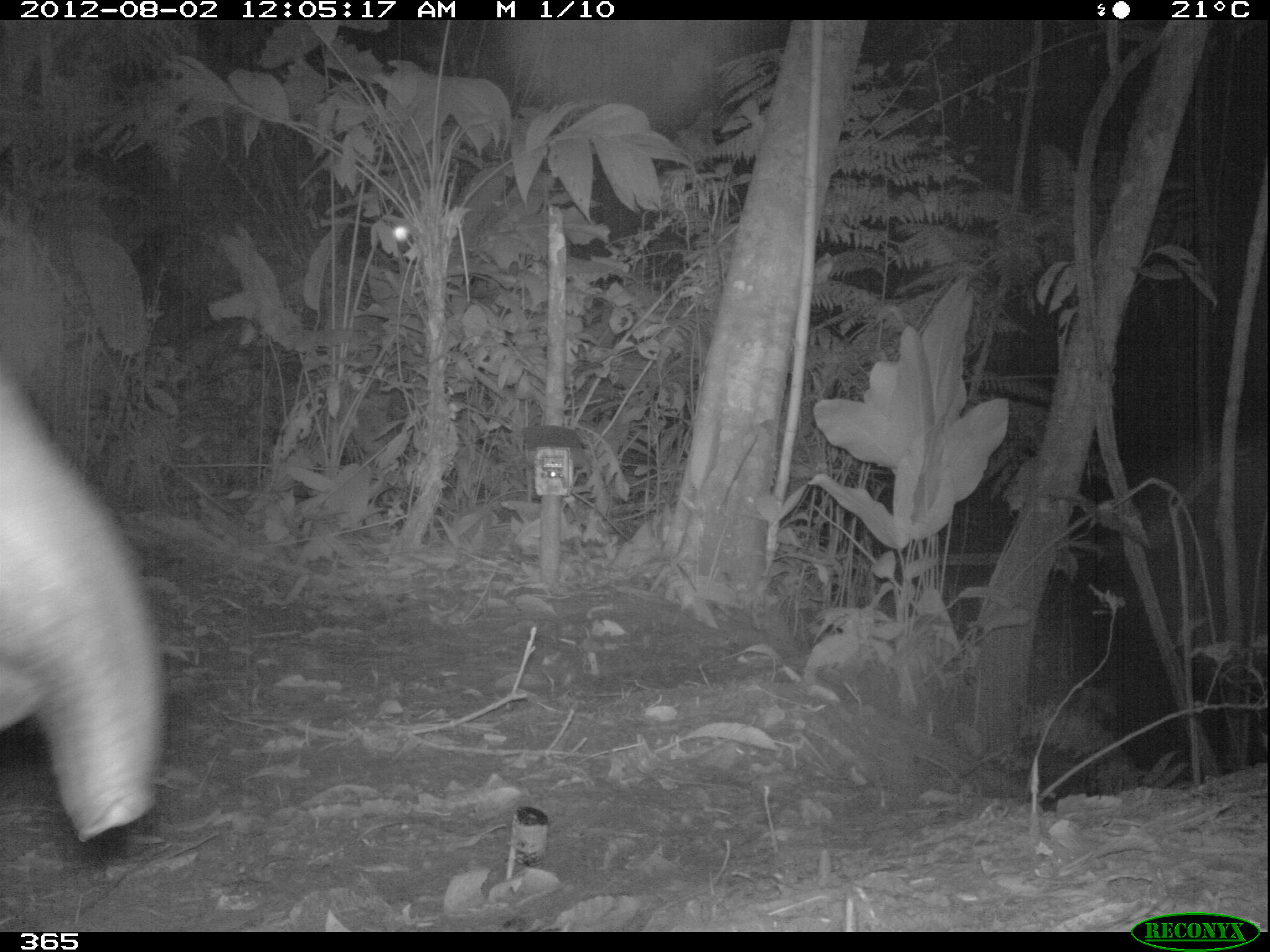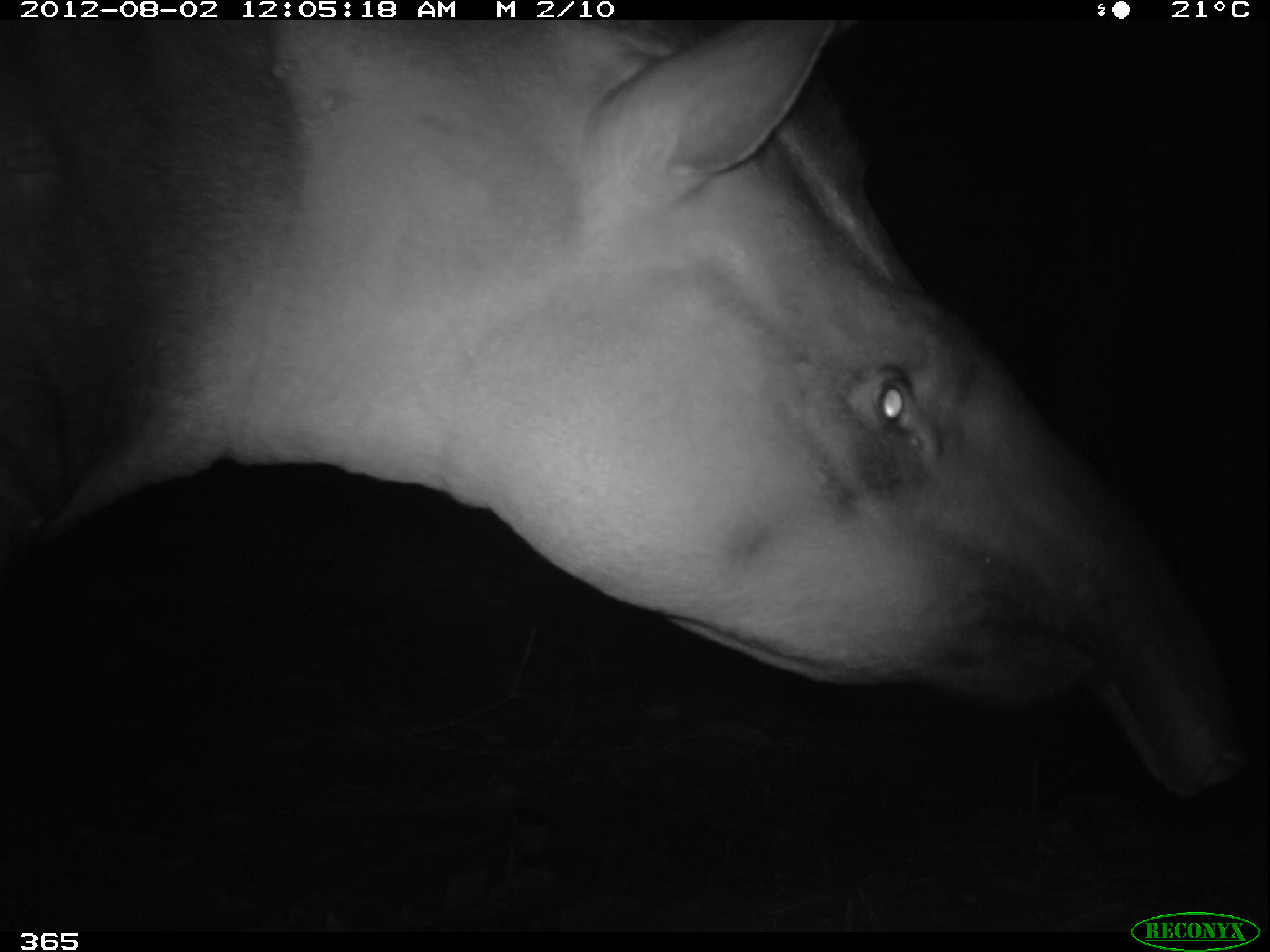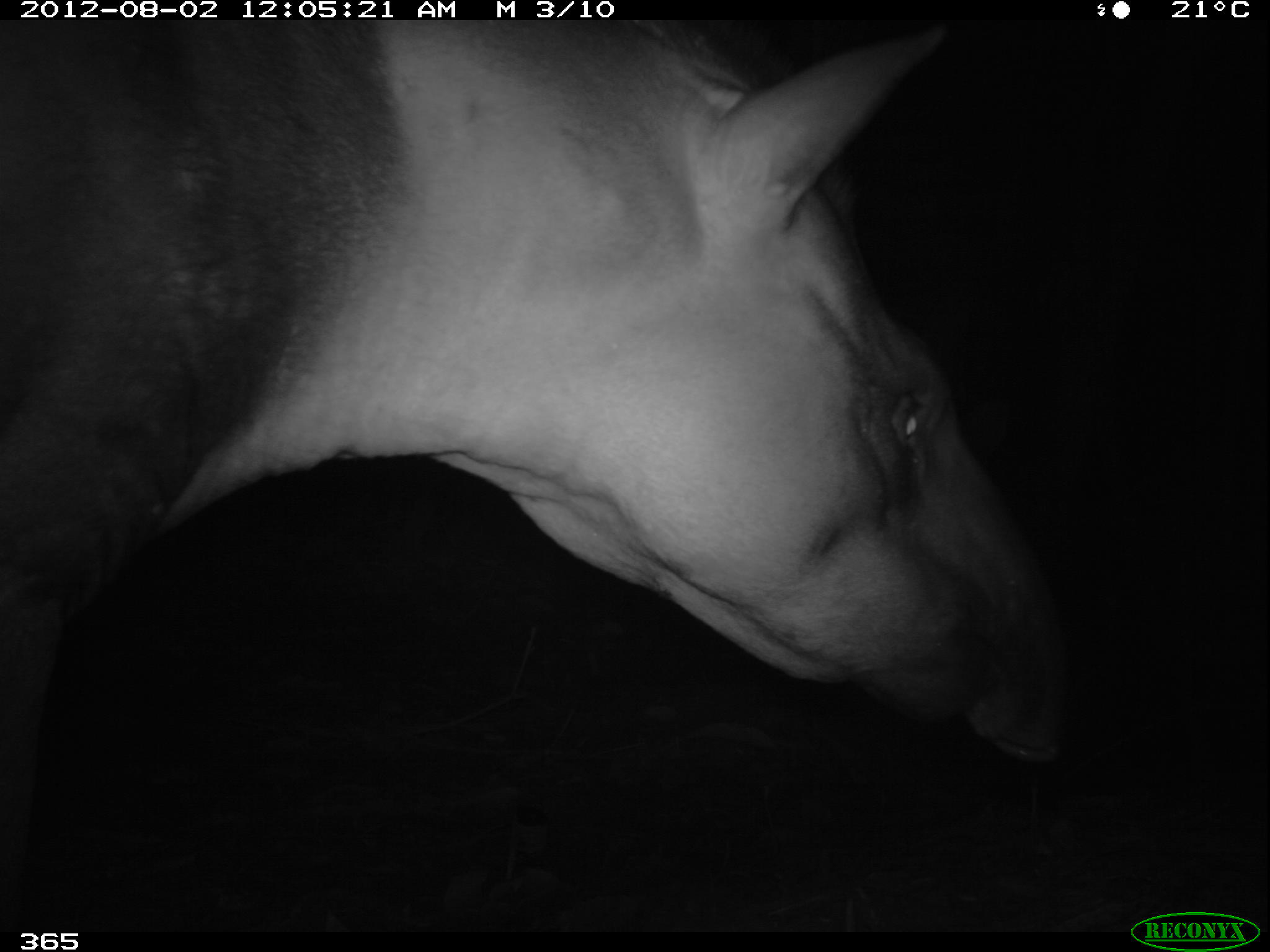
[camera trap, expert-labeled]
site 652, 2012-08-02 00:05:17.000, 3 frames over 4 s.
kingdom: Animalia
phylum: Chordata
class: Mammalia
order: Perissodactyla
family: Tapiridae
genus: Tapirus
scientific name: Tapirus terrestris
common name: south american tapir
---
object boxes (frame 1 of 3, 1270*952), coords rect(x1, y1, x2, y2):
tapirus terrestris: rect(0, 348, 168, 846)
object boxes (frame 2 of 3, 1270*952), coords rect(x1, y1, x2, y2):
tapirus terrestris: rect(0, 15, 1250, 822)